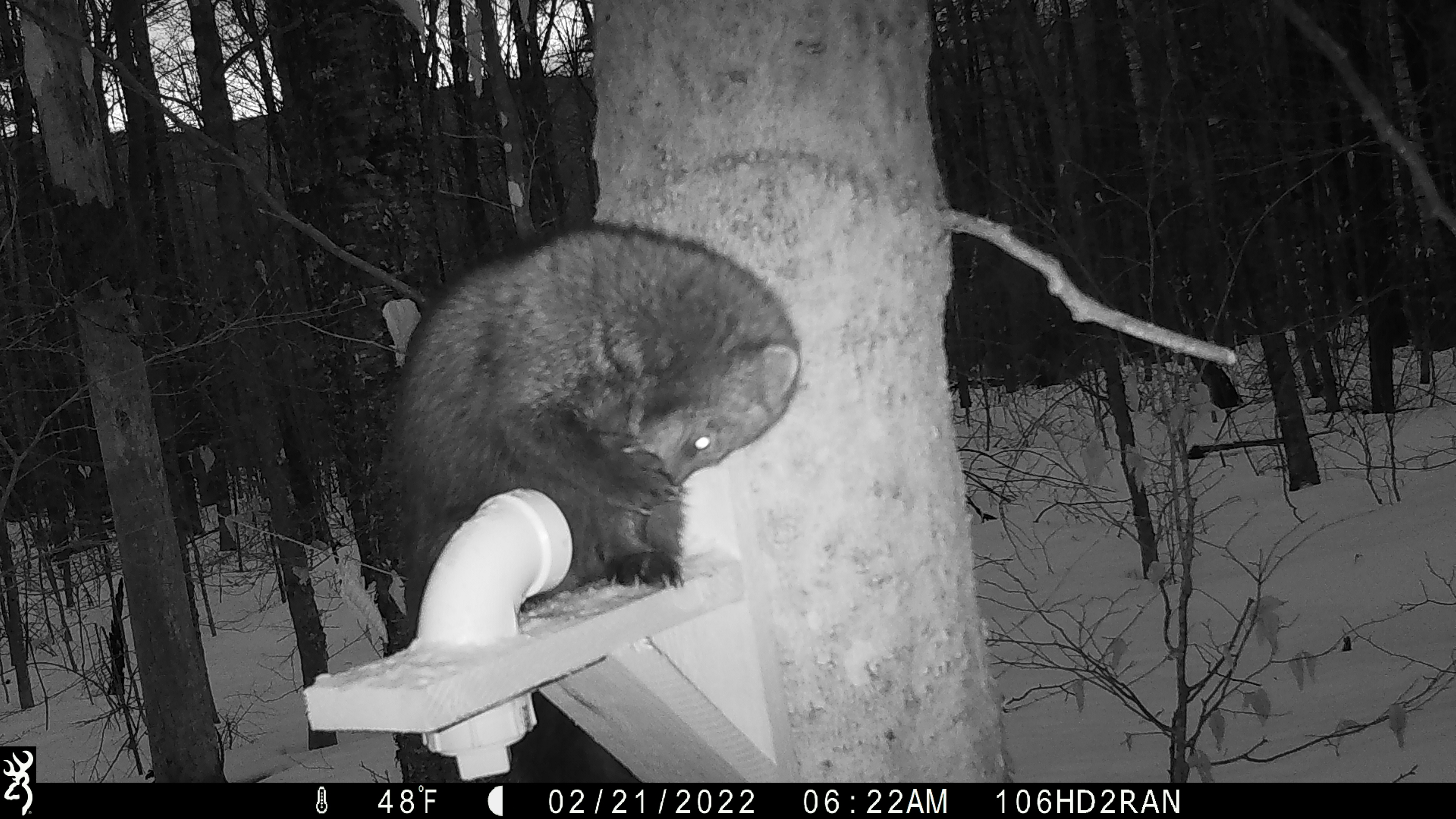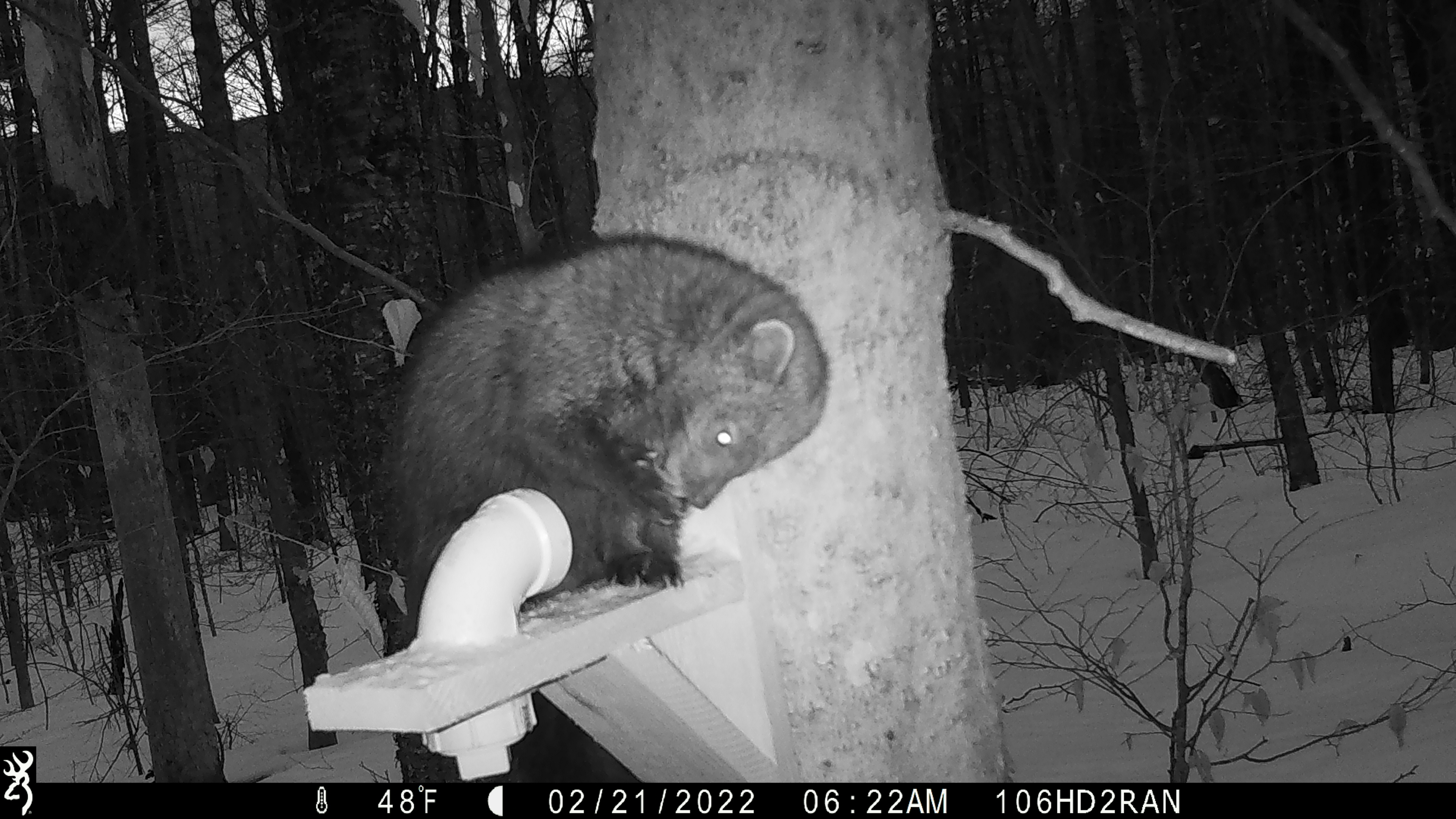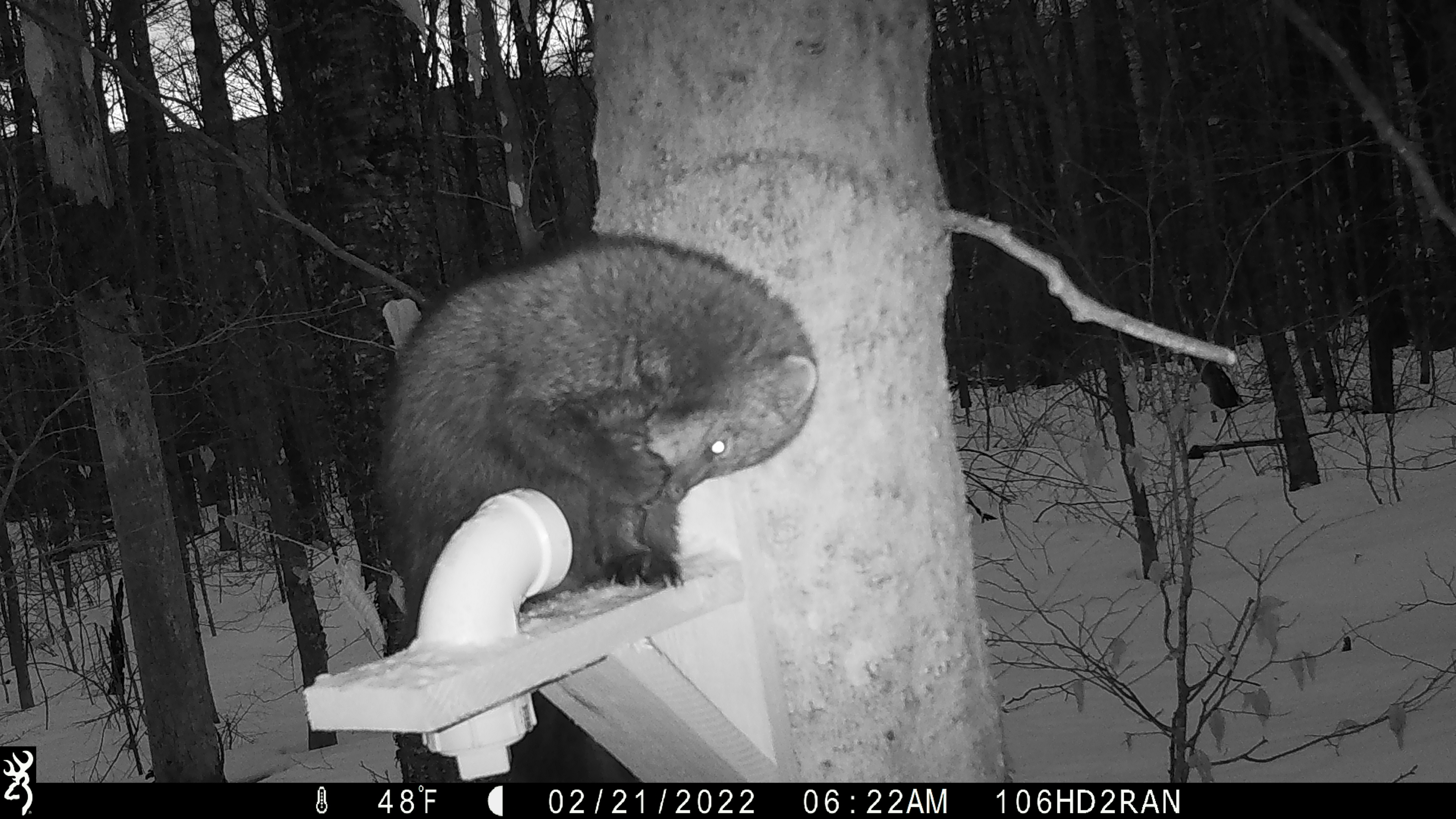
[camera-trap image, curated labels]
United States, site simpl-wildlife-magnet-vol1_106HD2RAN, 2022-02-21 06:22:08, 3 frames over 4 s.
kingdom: Animalia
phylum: Chordata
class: Mammalia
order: Carnivora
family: Mustelidae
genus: Pekania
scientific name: Pekania pennanti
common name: fisher